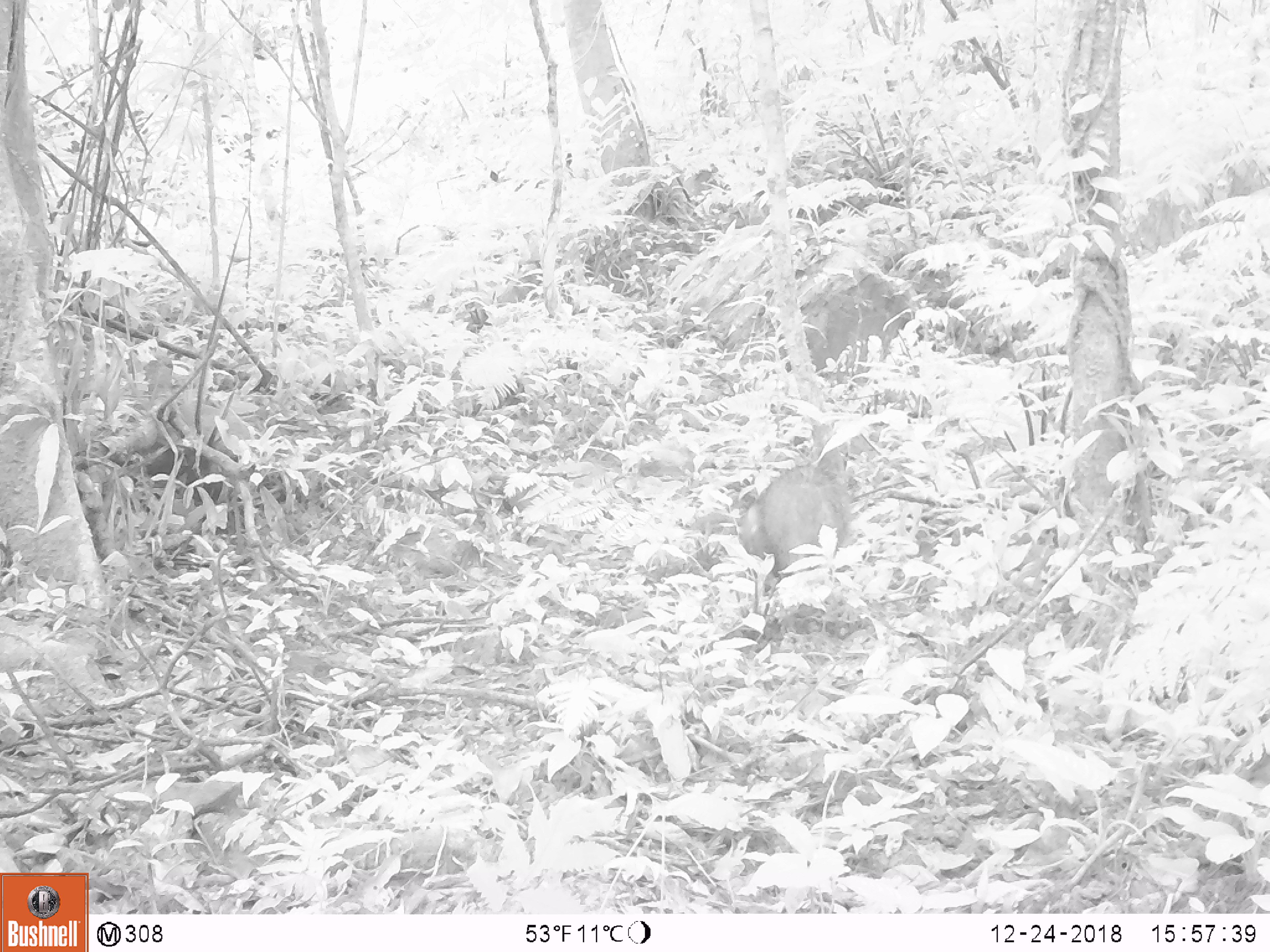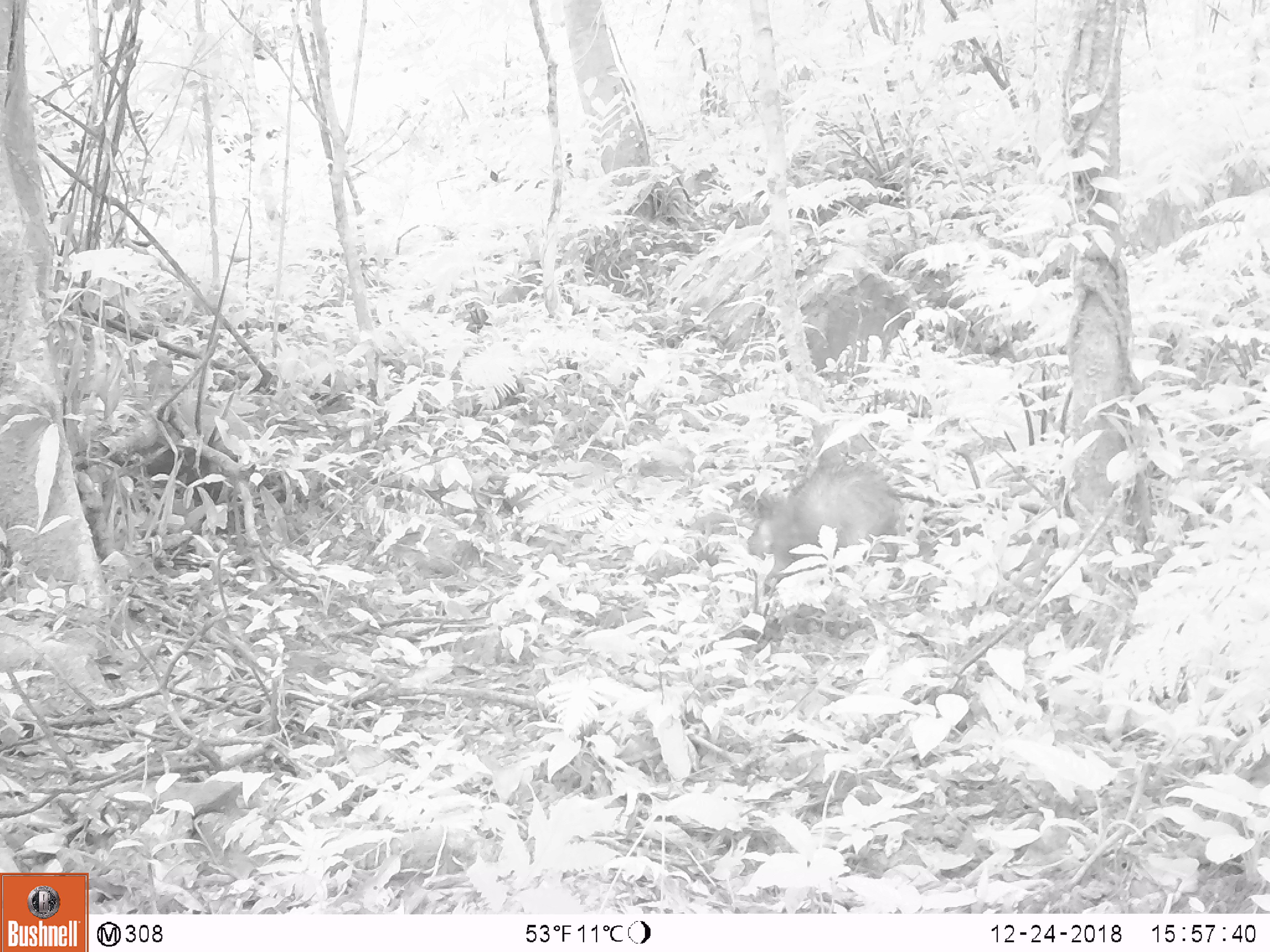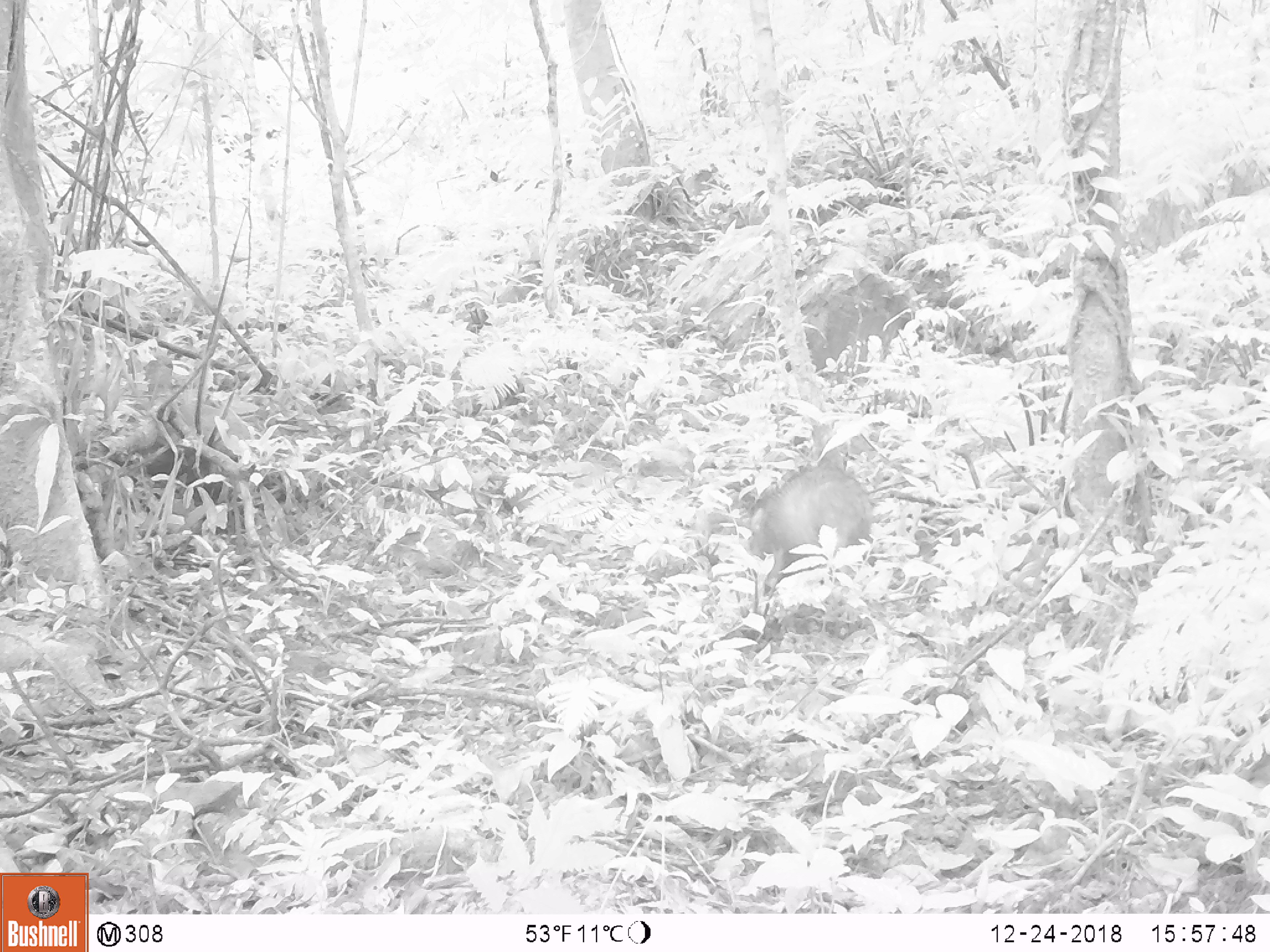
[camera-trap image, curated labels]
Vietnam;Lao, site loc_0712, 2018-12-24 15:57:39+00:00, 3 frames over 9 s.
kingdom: Animalia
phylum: Chordata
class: Mammalia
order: Artiodactyla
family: Suidae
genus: Sus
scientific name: Sus scrofa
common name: eurasian wild pig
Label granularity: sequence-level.